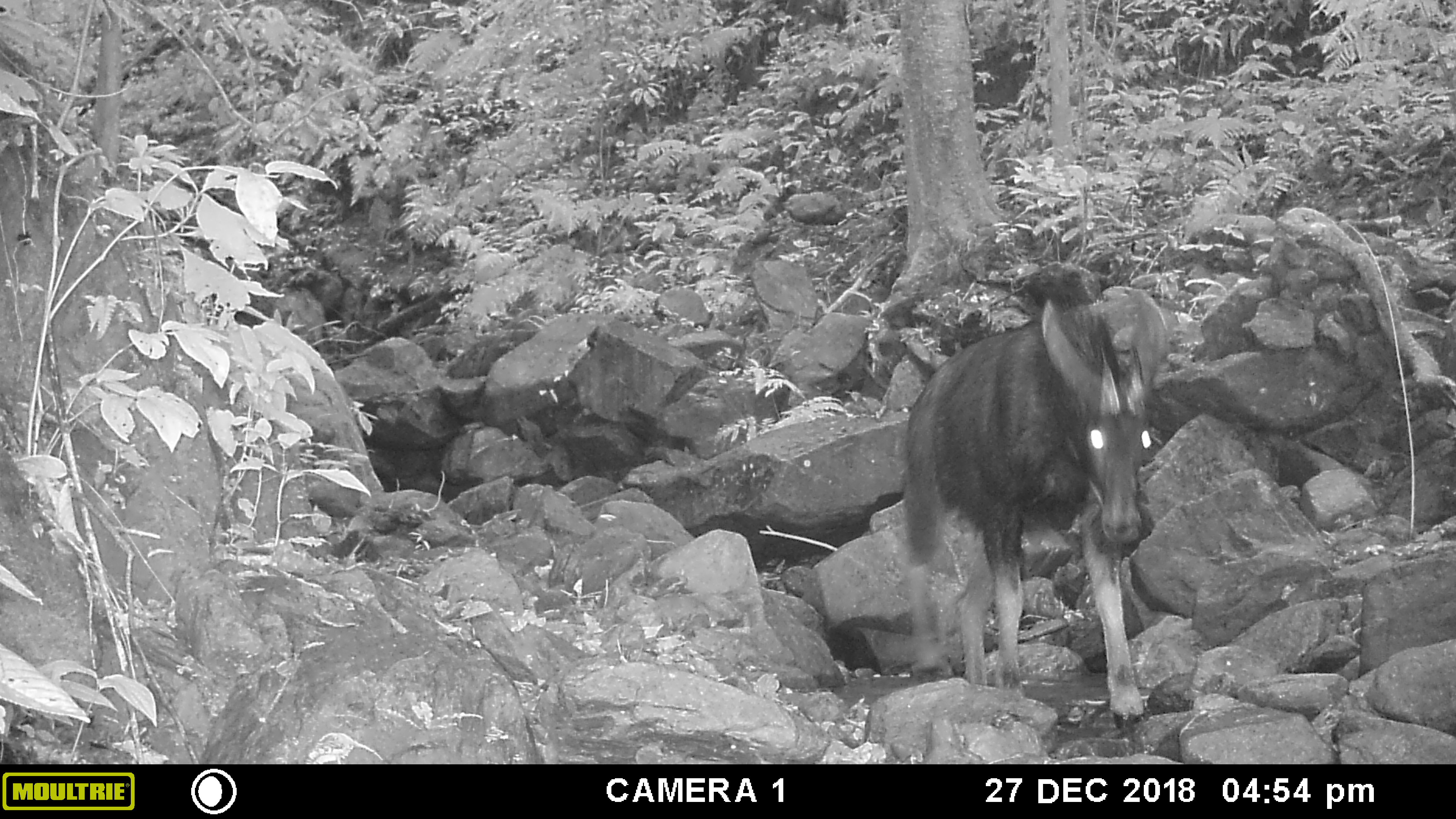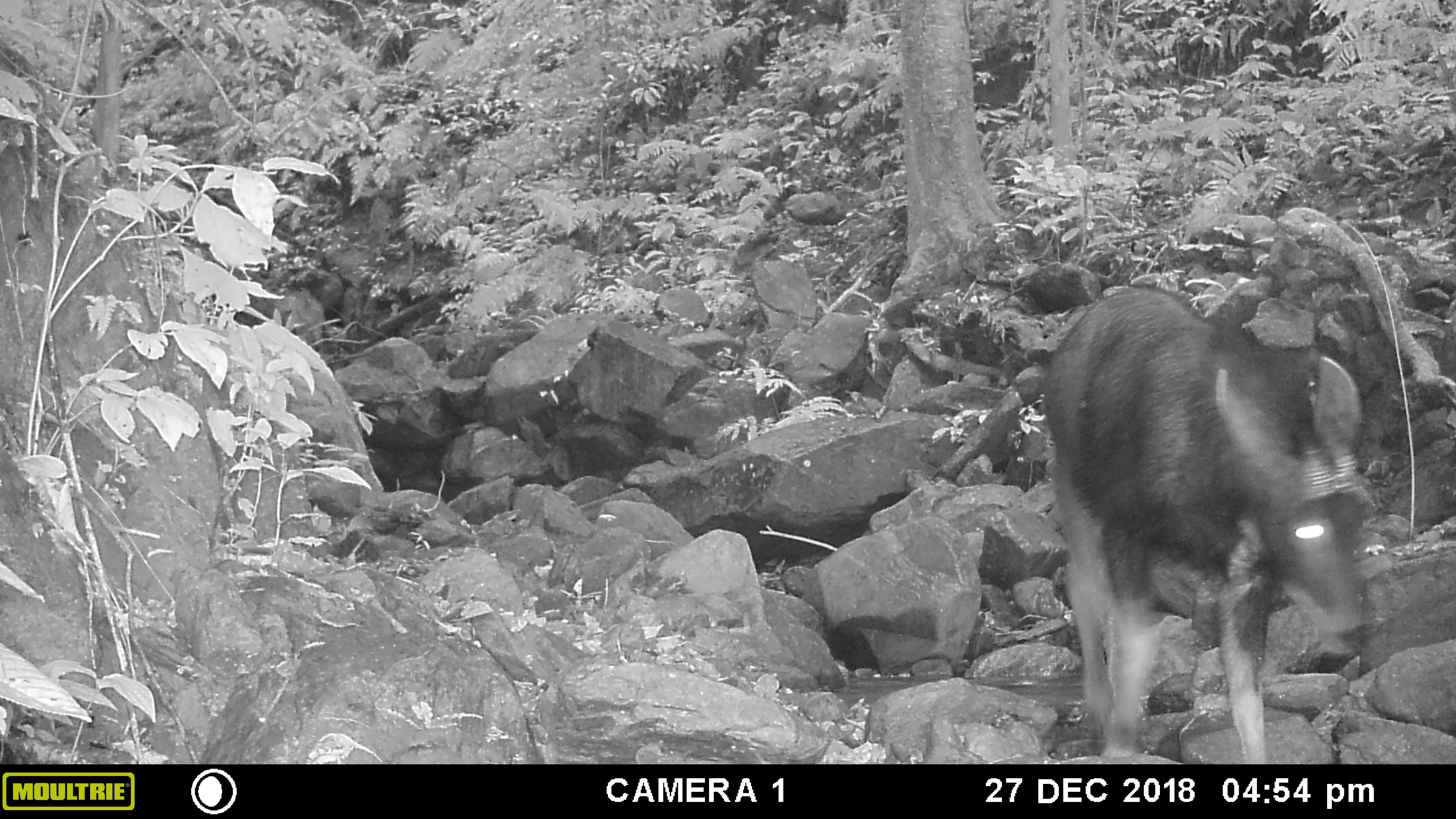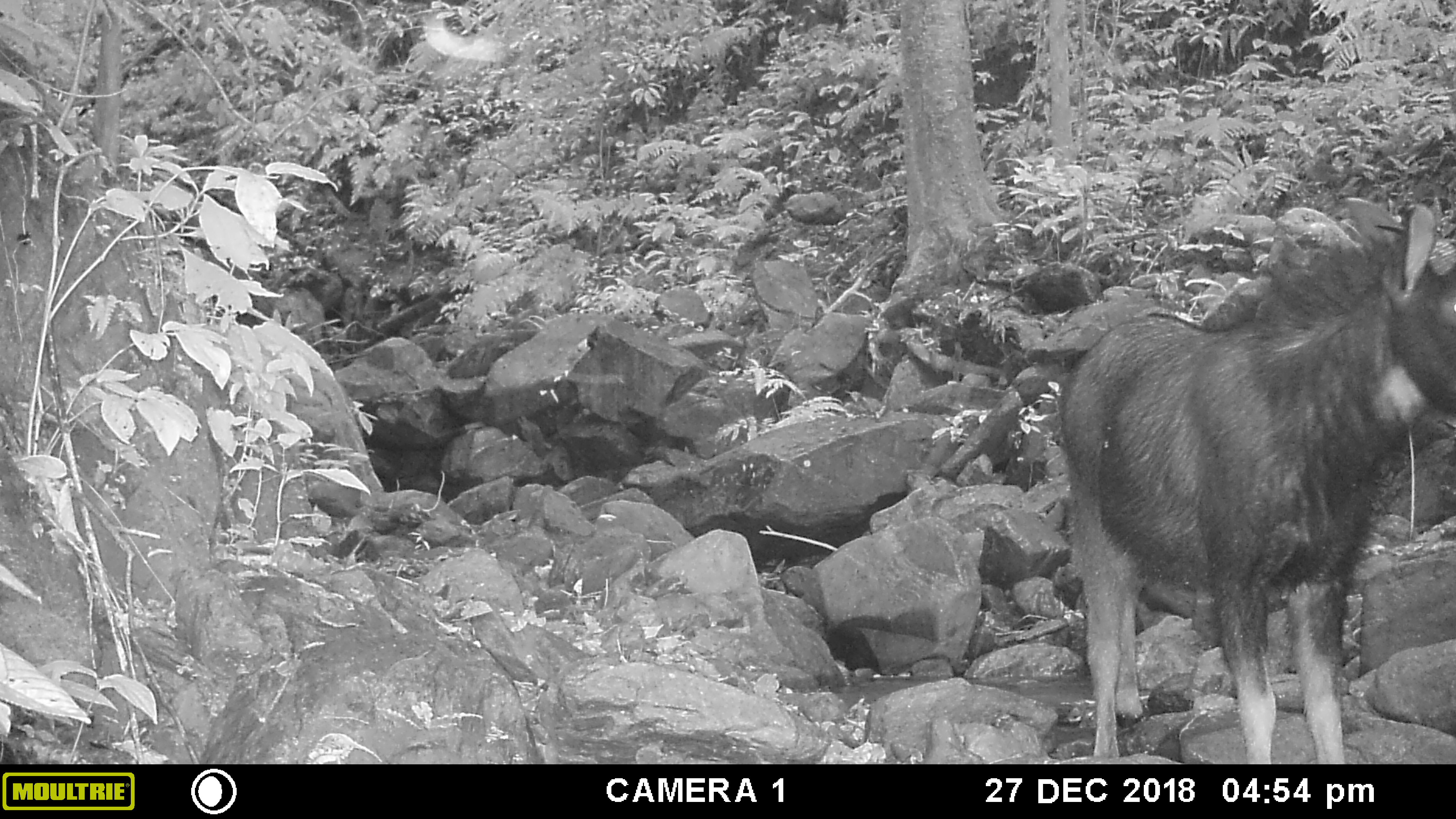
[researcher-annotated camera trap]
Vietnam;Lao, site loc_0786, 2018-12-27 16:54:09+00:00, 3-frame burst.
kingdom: Animalia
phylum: Chordata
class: Mammalia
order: Artiodactyla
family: Bovidae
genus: Capricornis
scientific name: Capricornis sumatraensis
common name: chinese serow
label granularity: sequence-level